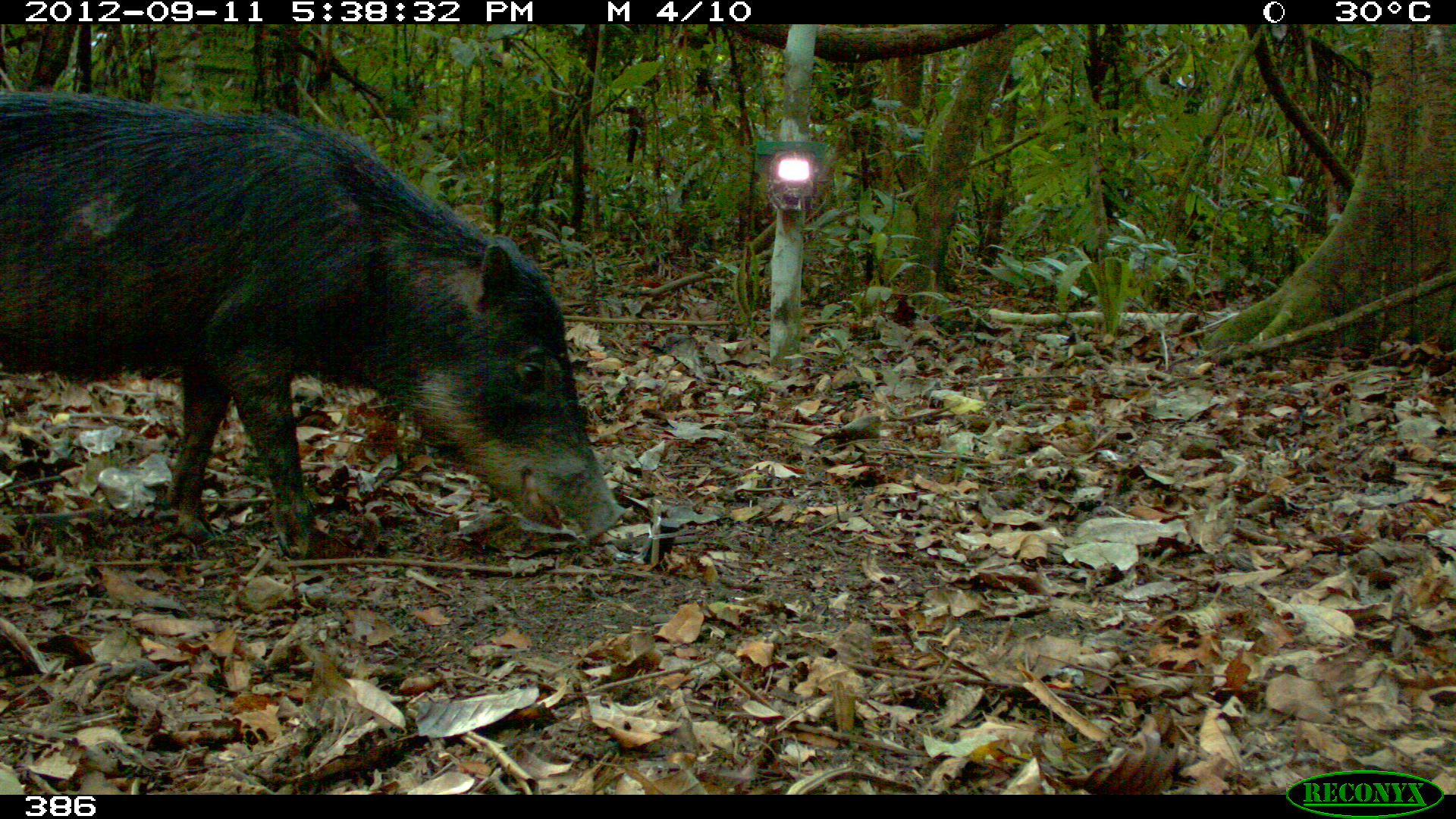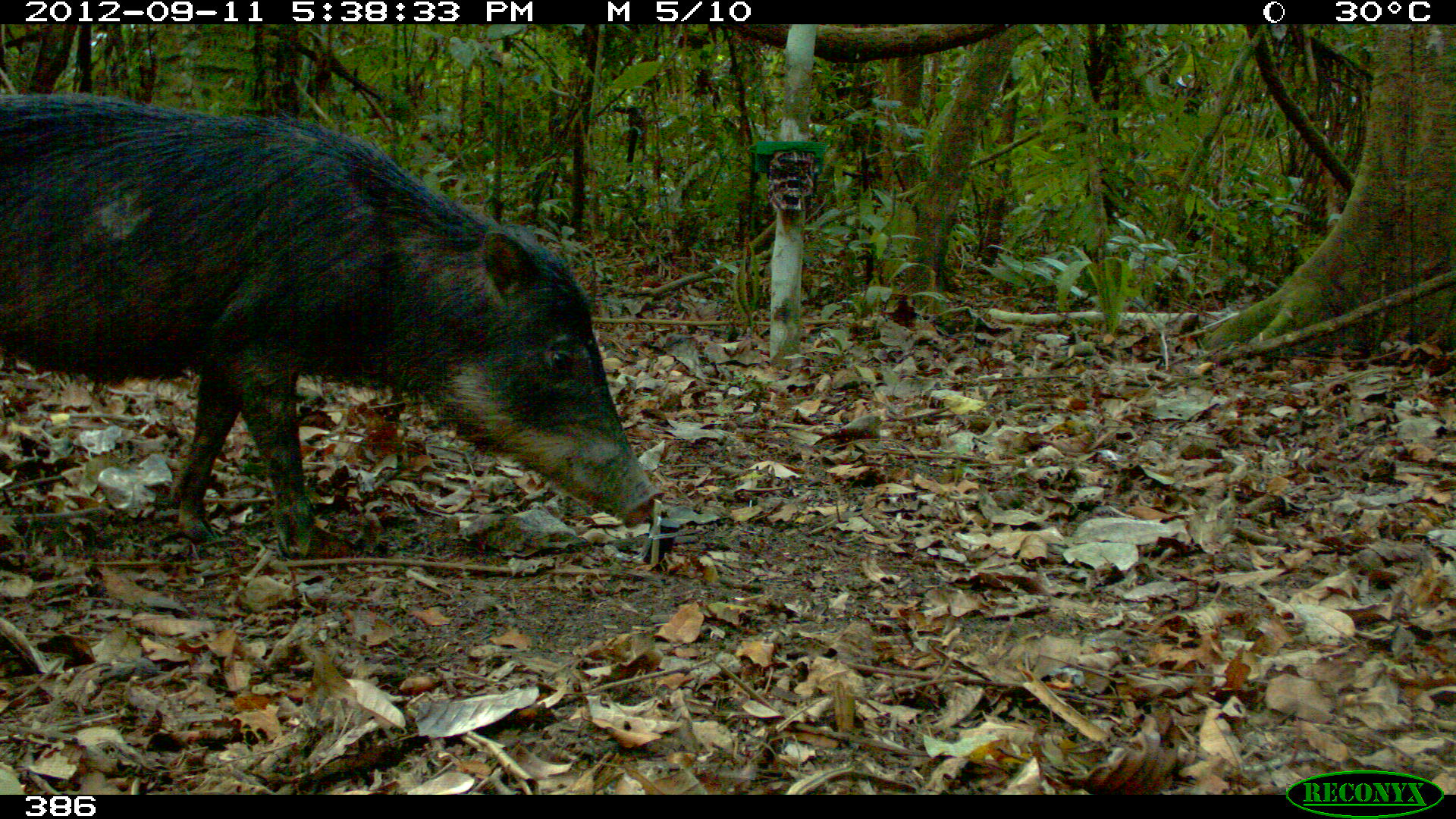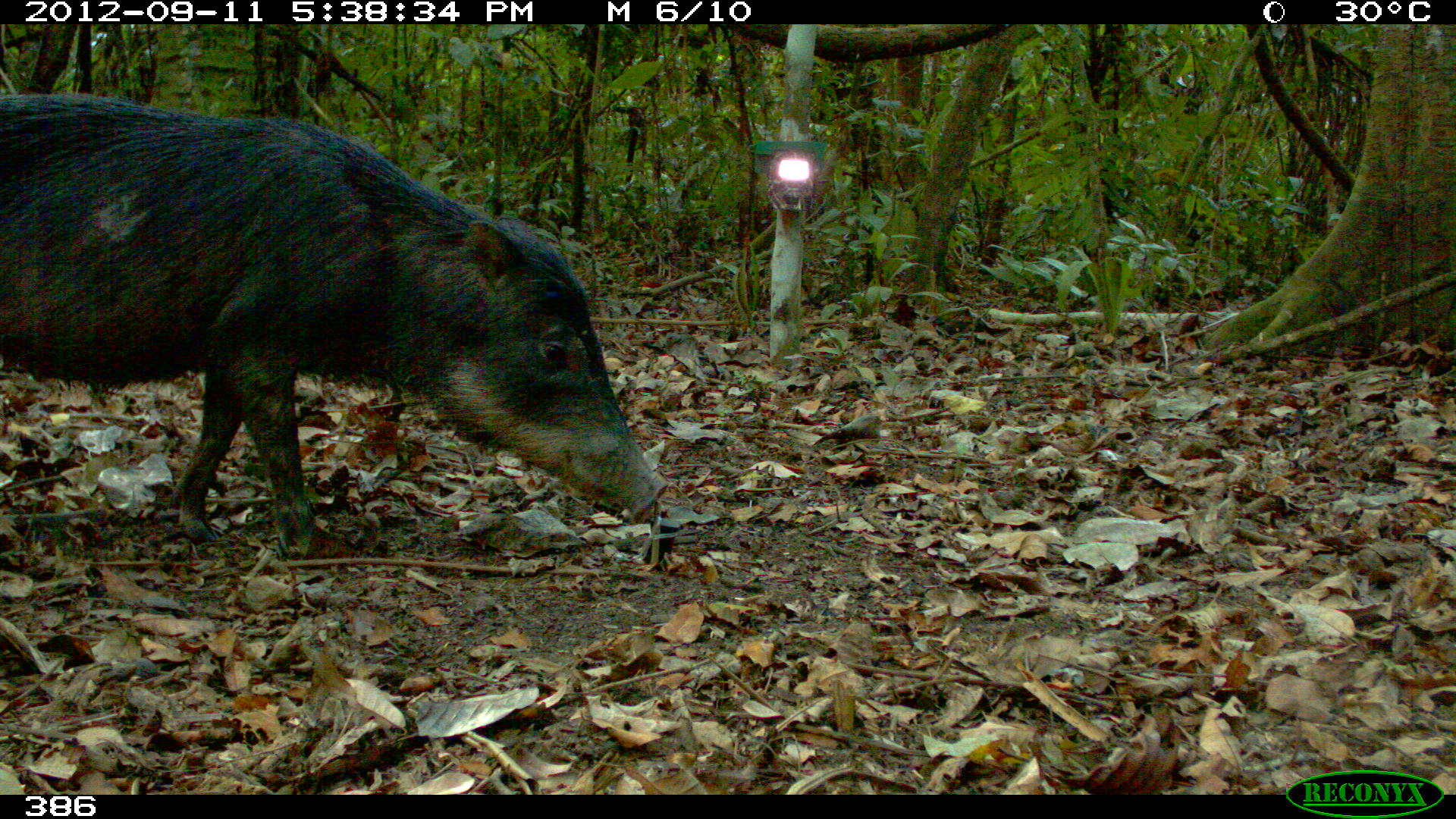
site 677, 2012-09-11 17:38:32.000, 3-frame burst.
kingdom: Animalia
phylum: Chordata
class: Mammalia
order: Artiodactyla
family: Tayassuidae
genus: Tayassu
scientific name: Tayassu pecari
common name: white-lipped peccary